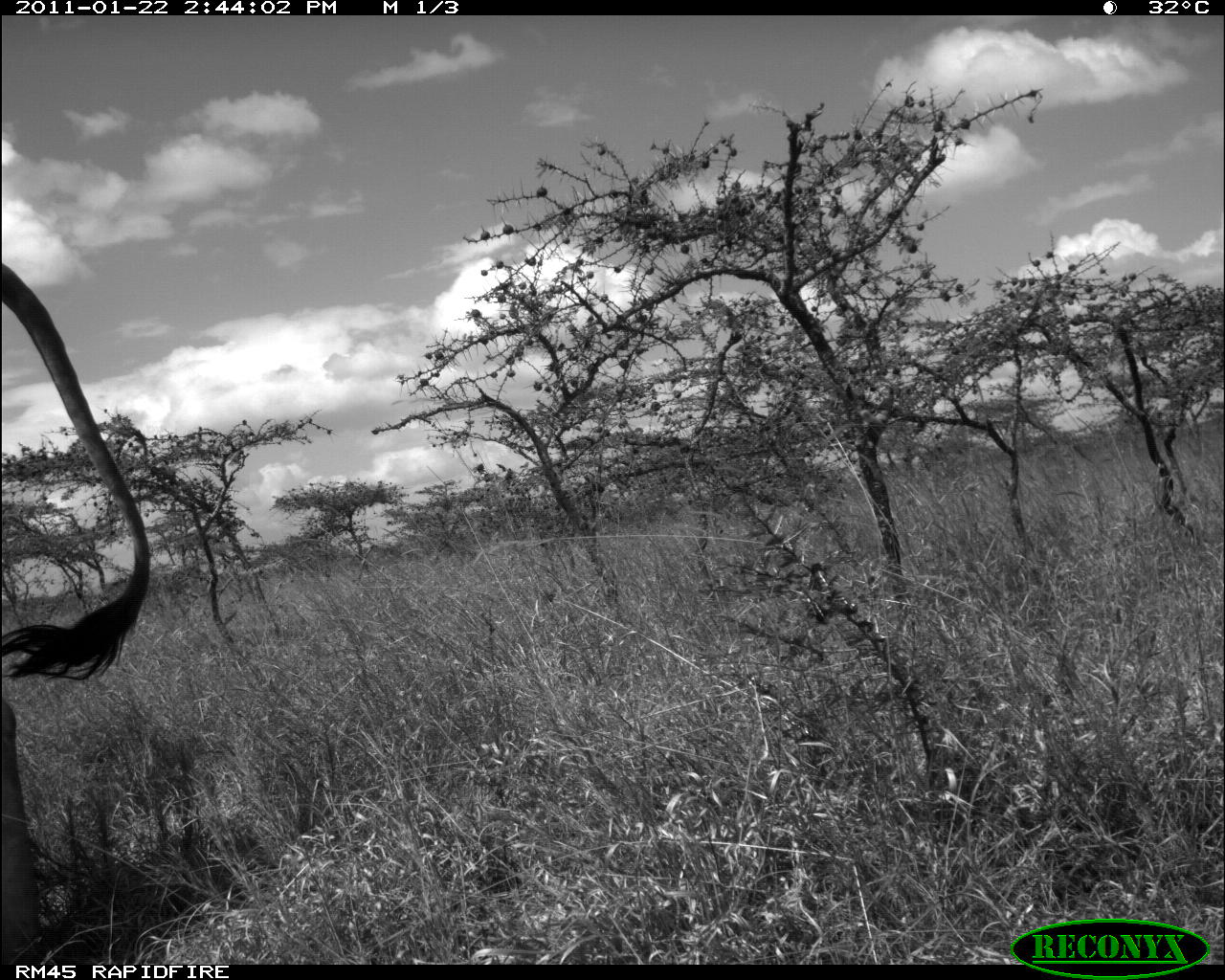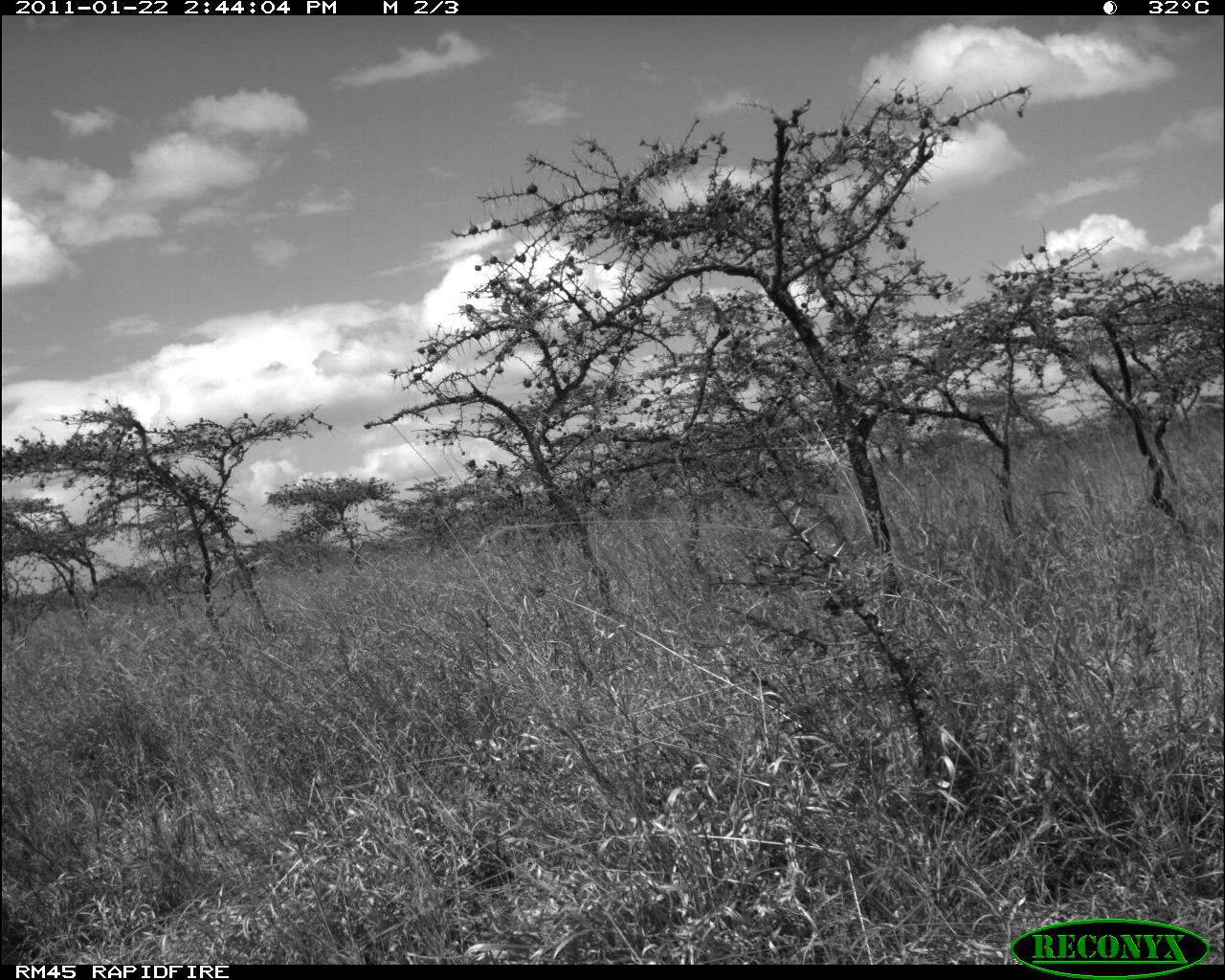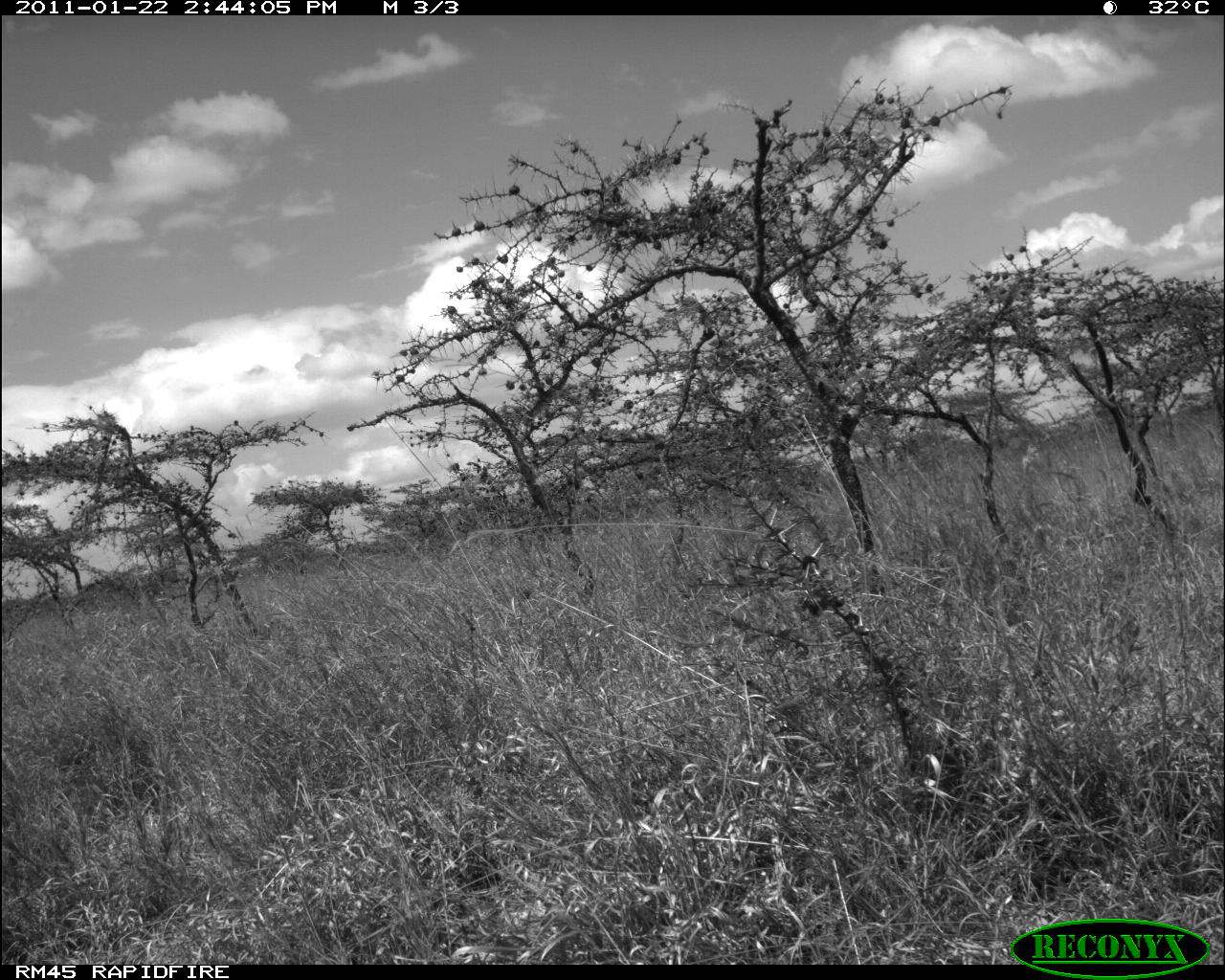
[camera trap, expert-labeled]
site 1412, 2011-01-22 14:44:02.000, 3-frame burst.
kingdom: Animalia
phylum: Chordata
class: Mammalia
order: Artiodactyla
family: Bovidae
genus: Bos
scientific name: Bos taurus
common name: domestic cattle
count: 2